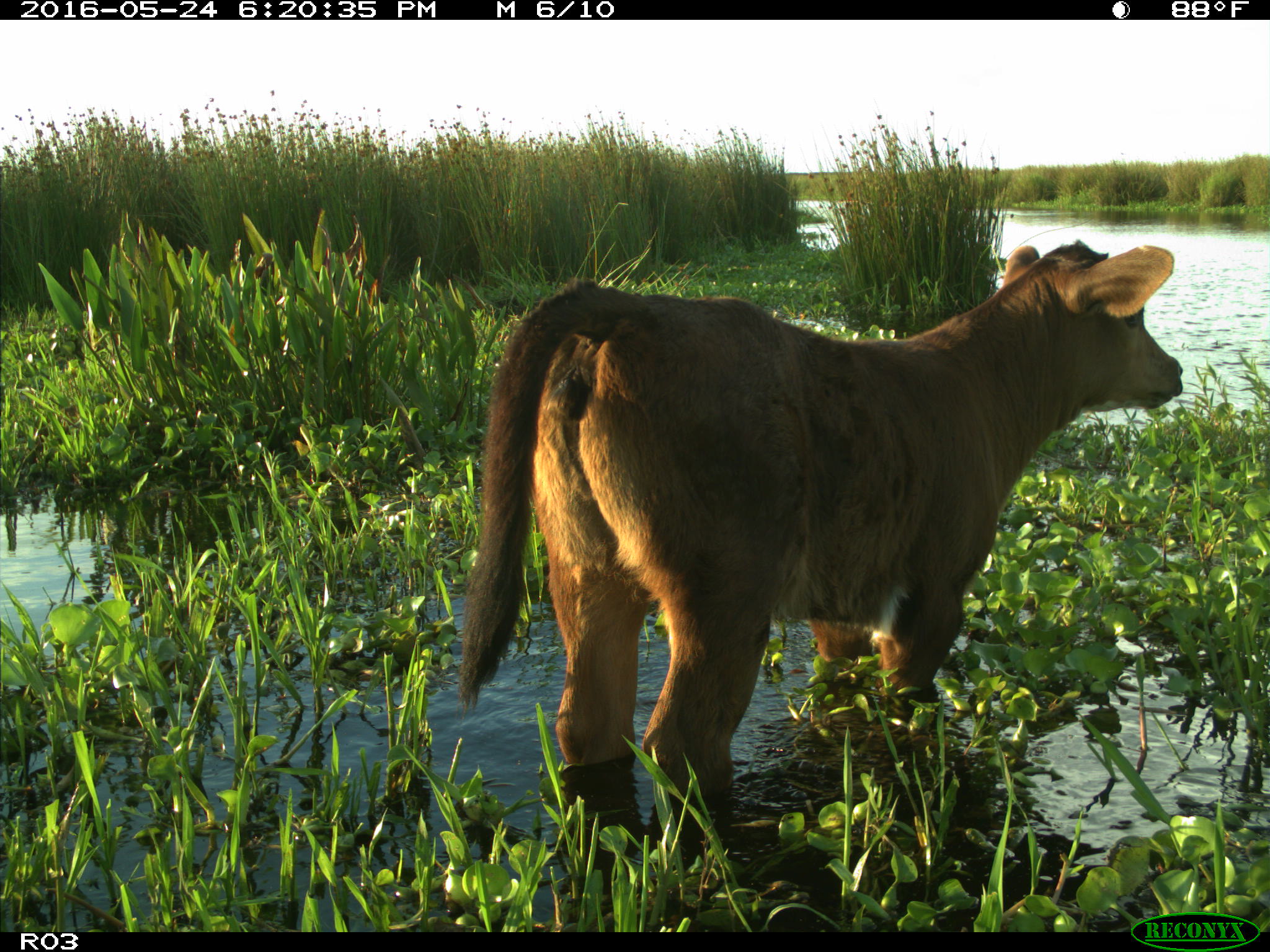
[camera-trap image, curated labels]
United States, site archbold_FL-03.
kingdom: Animalia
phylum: Chordata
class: Mammalia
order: Artiodactyla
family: Bovidae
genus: Bos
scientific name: Bos taurus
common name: domestic cow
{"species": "Bos taurus (domestic cow)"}